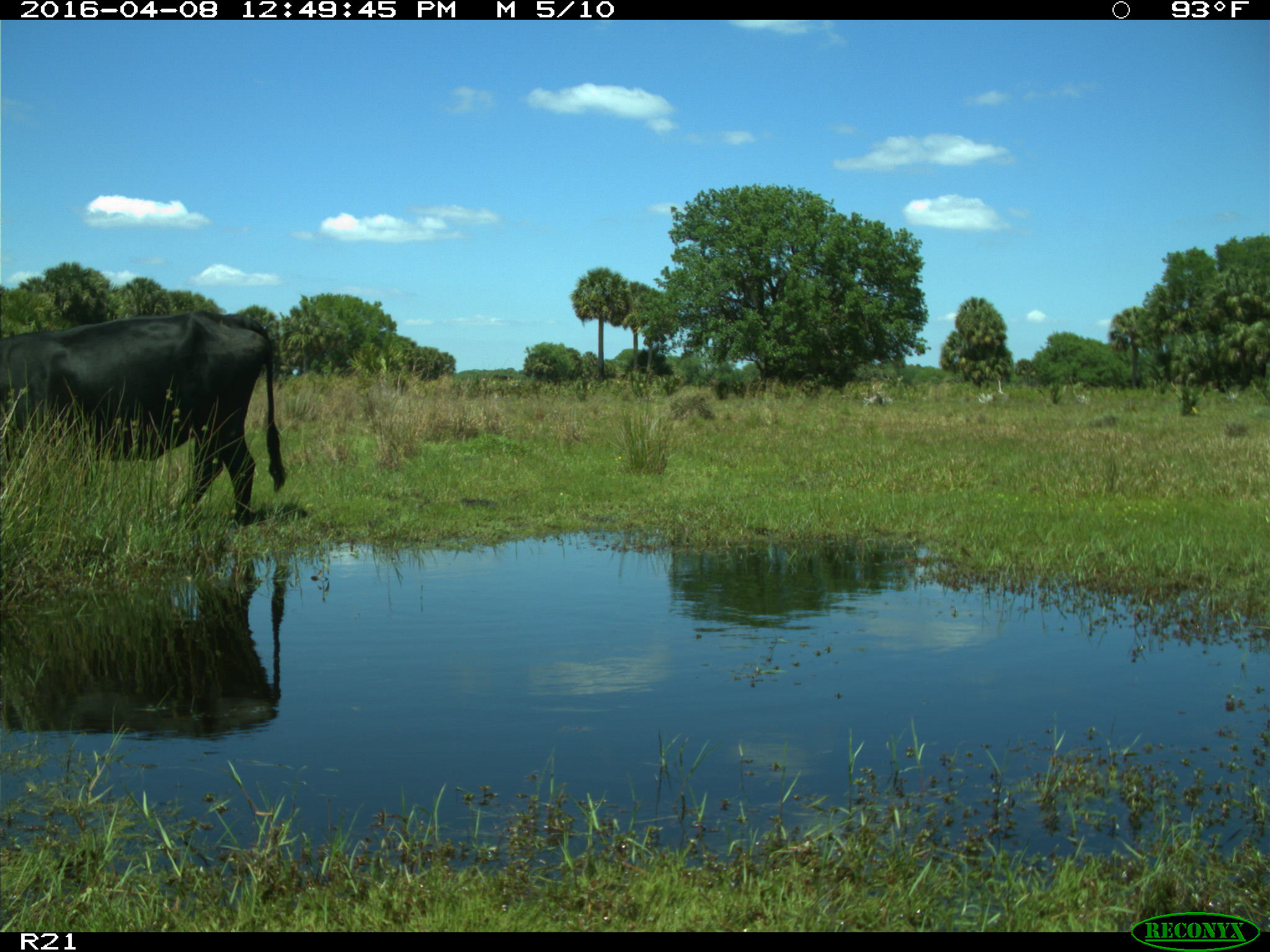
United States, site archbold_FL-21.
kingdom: Animalia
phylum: Chordata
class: Mammalia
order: Artiodactyla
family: Bovidae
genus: Bos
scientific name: Bos taurus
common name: domestic cow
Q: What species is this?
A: Bos taurus (domestic cow).